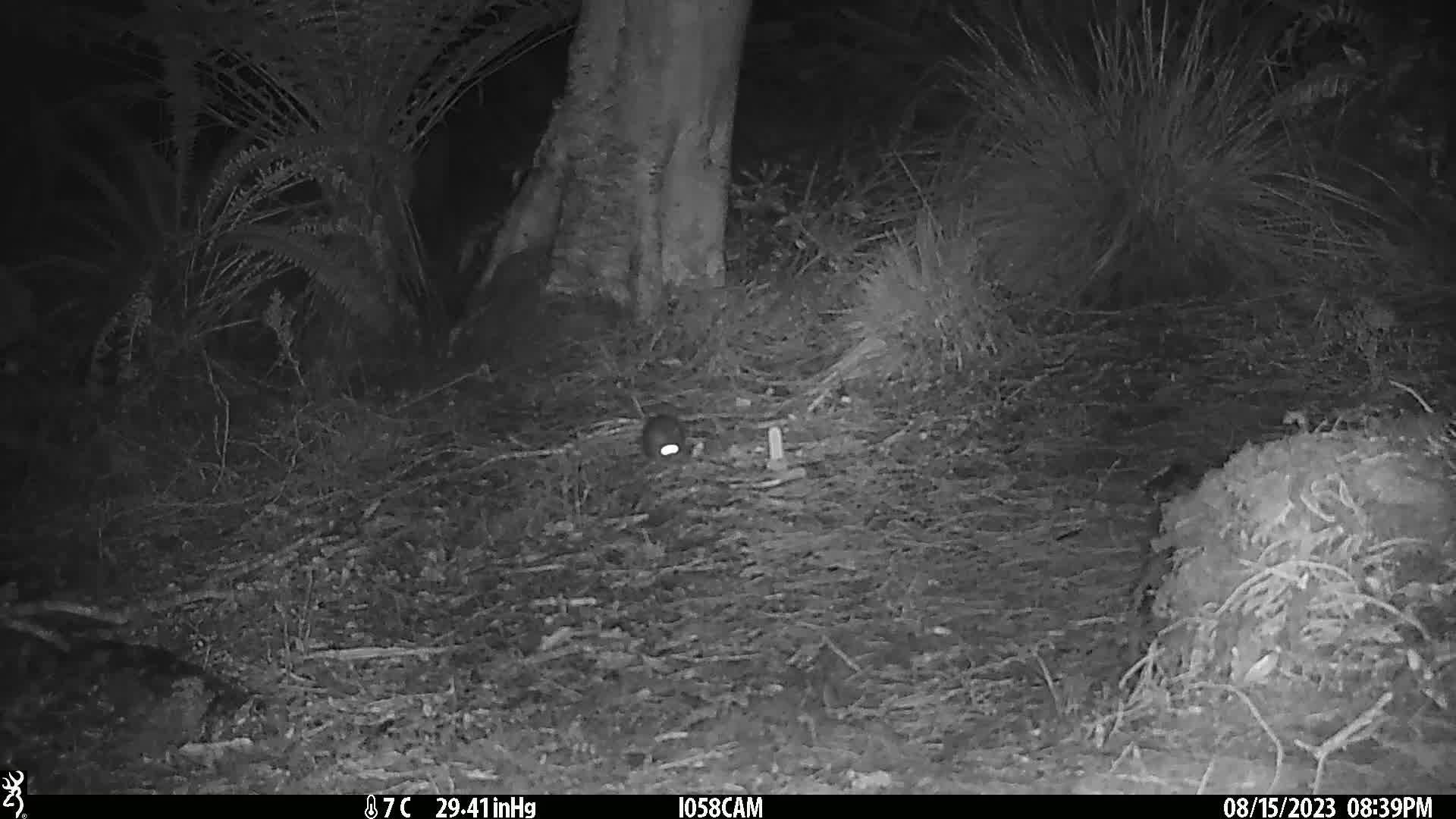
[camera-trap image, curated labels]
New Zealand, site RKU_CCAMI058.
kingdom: Animalia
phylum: Chordata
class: Mammalia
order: Rodentia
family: Muridae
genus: Rattus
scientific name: Rattus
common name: rat